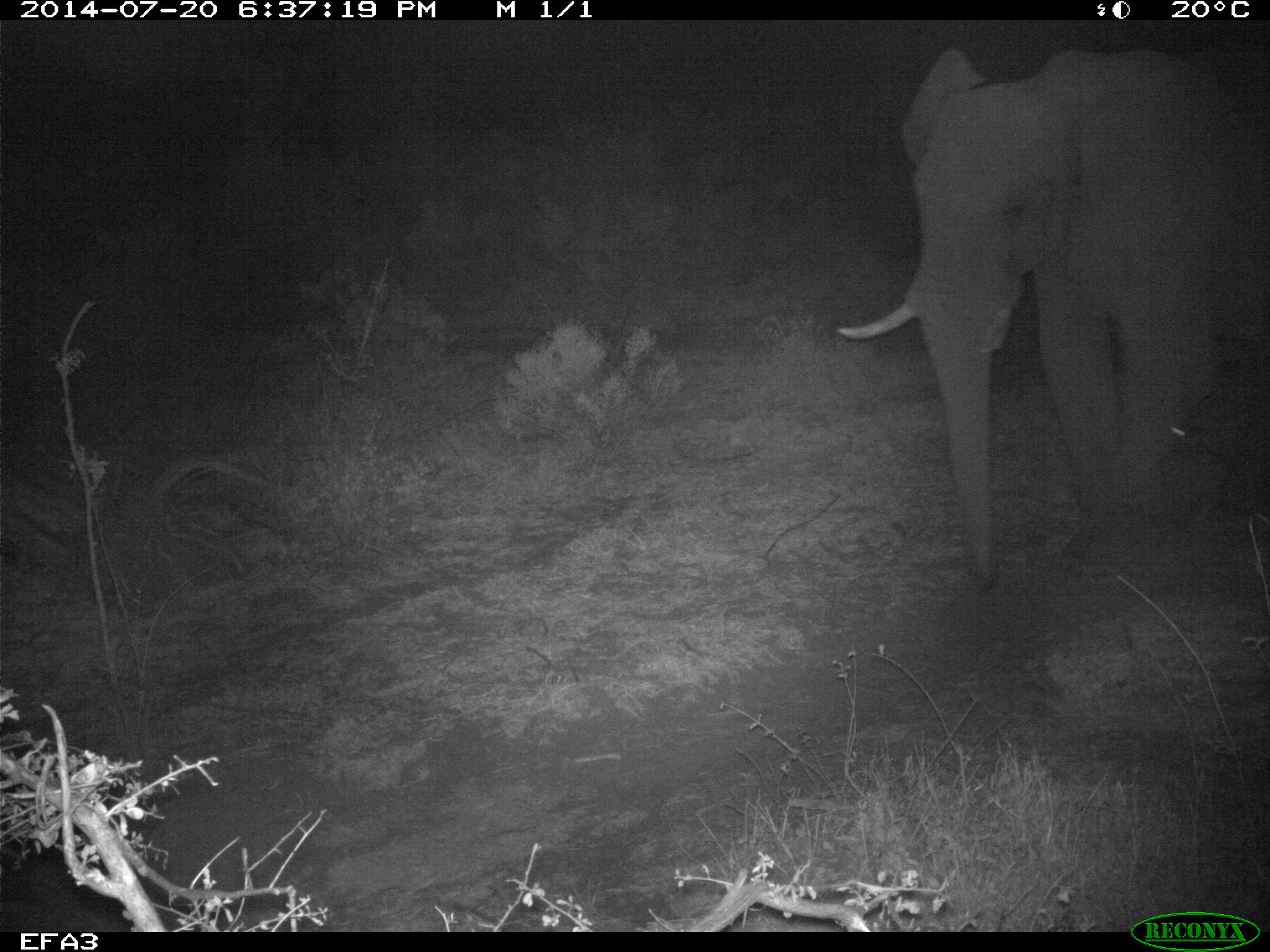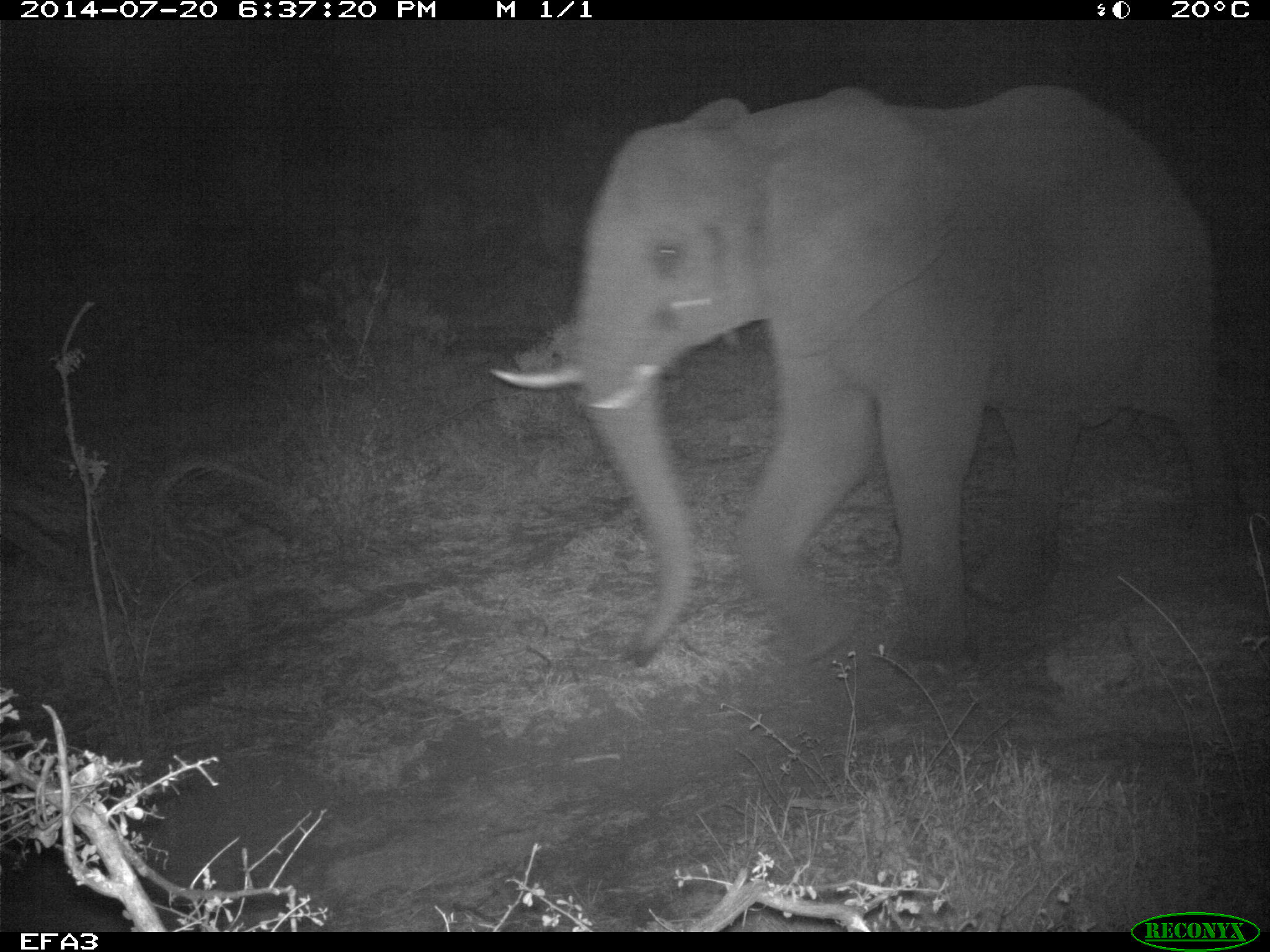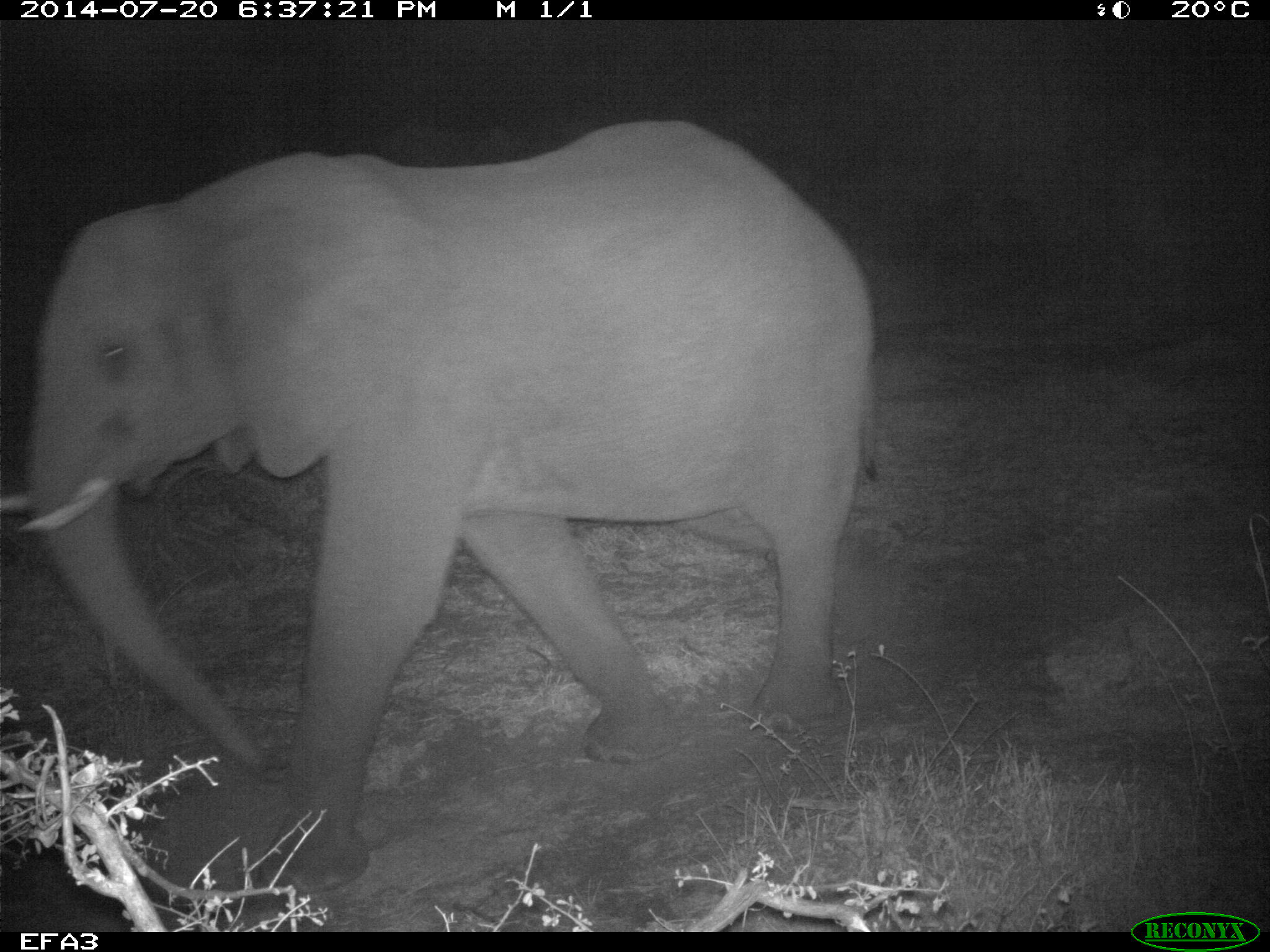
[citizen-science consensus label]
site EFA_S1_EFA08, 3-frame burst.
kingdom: Animalia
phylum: Chordata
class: Mammalia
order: Proboscidea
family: Elephantidae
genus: Loxodonta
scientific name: Loxodonta africana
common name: african bush elephant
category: elephant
Elephant (african bush elephant) (Loxodonta africana), count 1. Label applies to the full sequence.